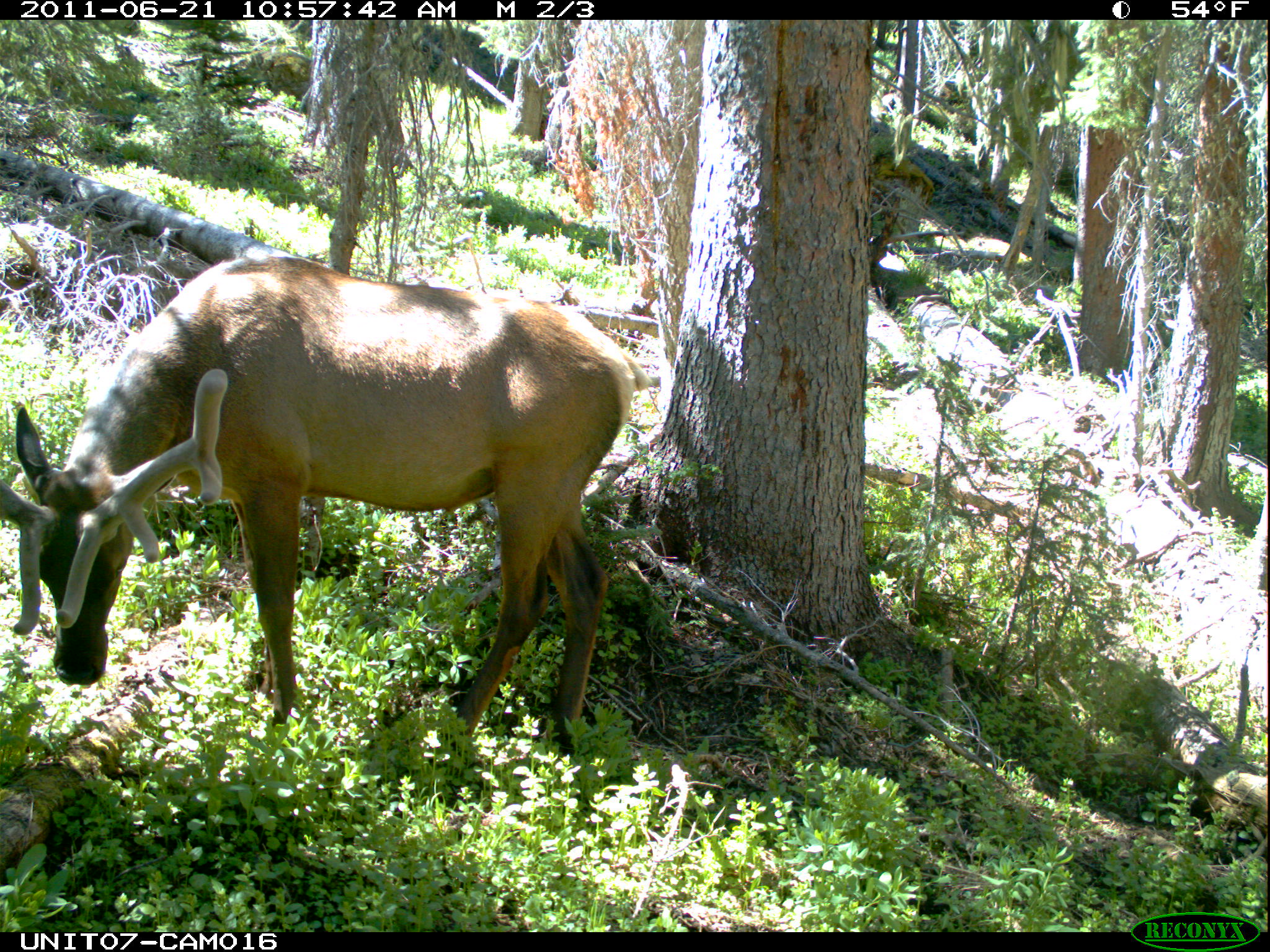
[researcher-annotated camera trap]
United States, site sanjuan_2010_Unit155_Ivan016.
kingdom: Animalia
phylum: Chordata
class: Mammalia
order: Artiodactyla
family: Cervidae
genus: Cervus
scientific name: Cervus elaphus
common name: red deer